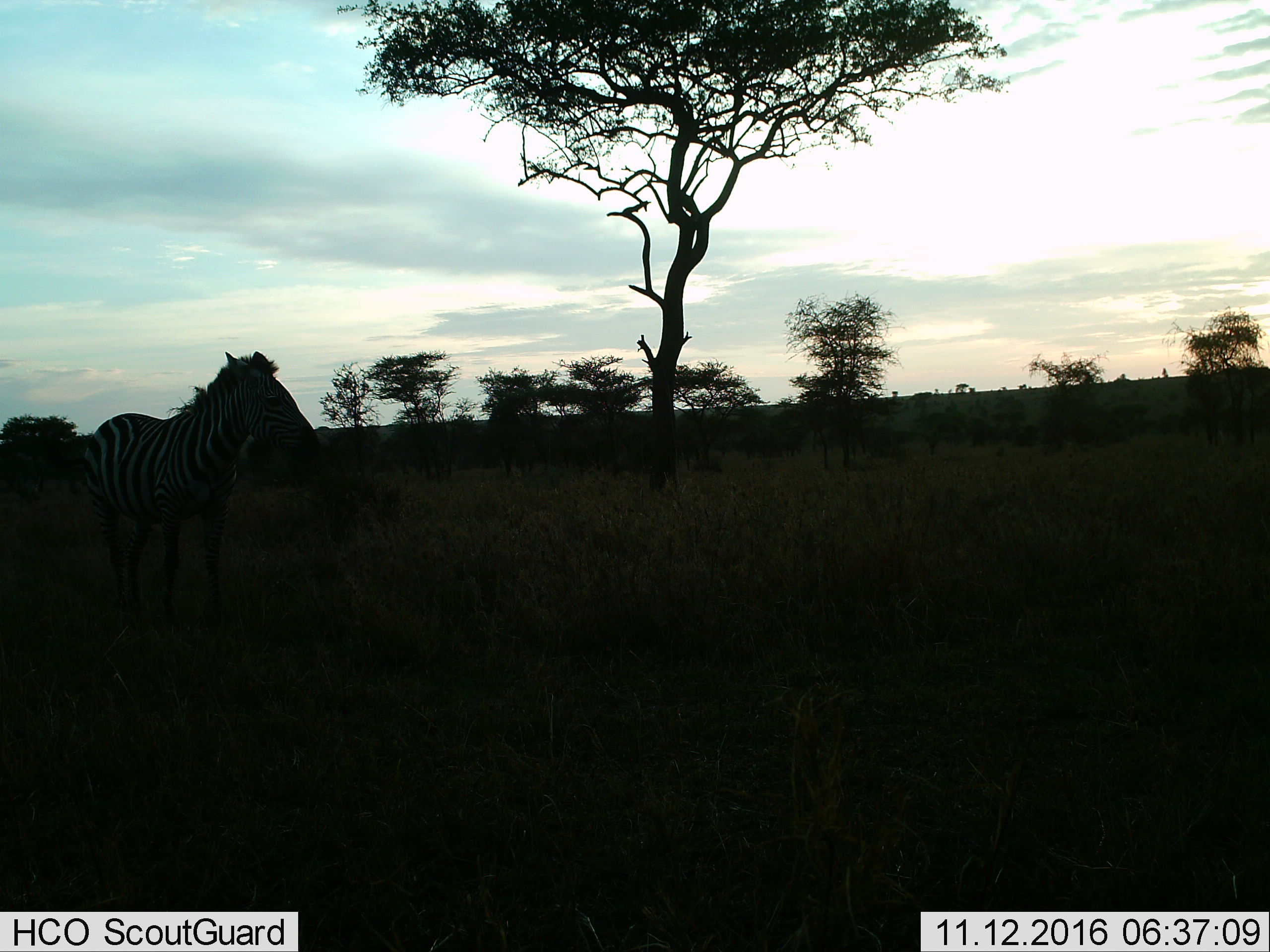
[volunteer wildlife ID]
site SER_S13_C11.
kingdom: Animalia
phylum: Chordata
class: Mammalia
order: Perissodactyla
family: Equidae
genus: Equus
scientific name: Equus quagga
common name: plains zebra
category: zebraplains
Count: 1.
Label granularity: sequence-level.